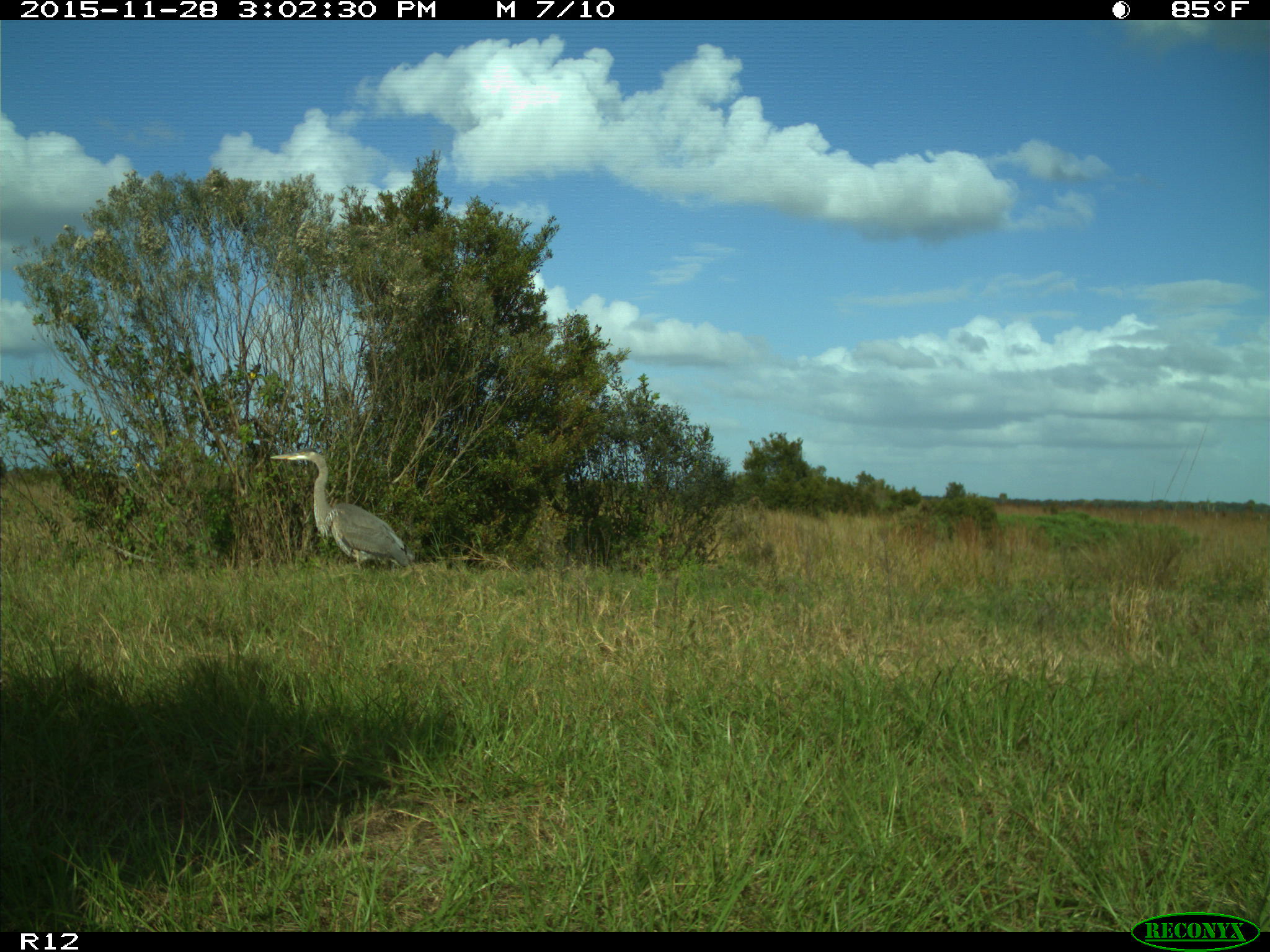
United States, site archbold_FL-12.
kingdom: Animalia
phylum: Chordata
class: Aves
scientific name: Aves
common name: birds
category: unidentified bird